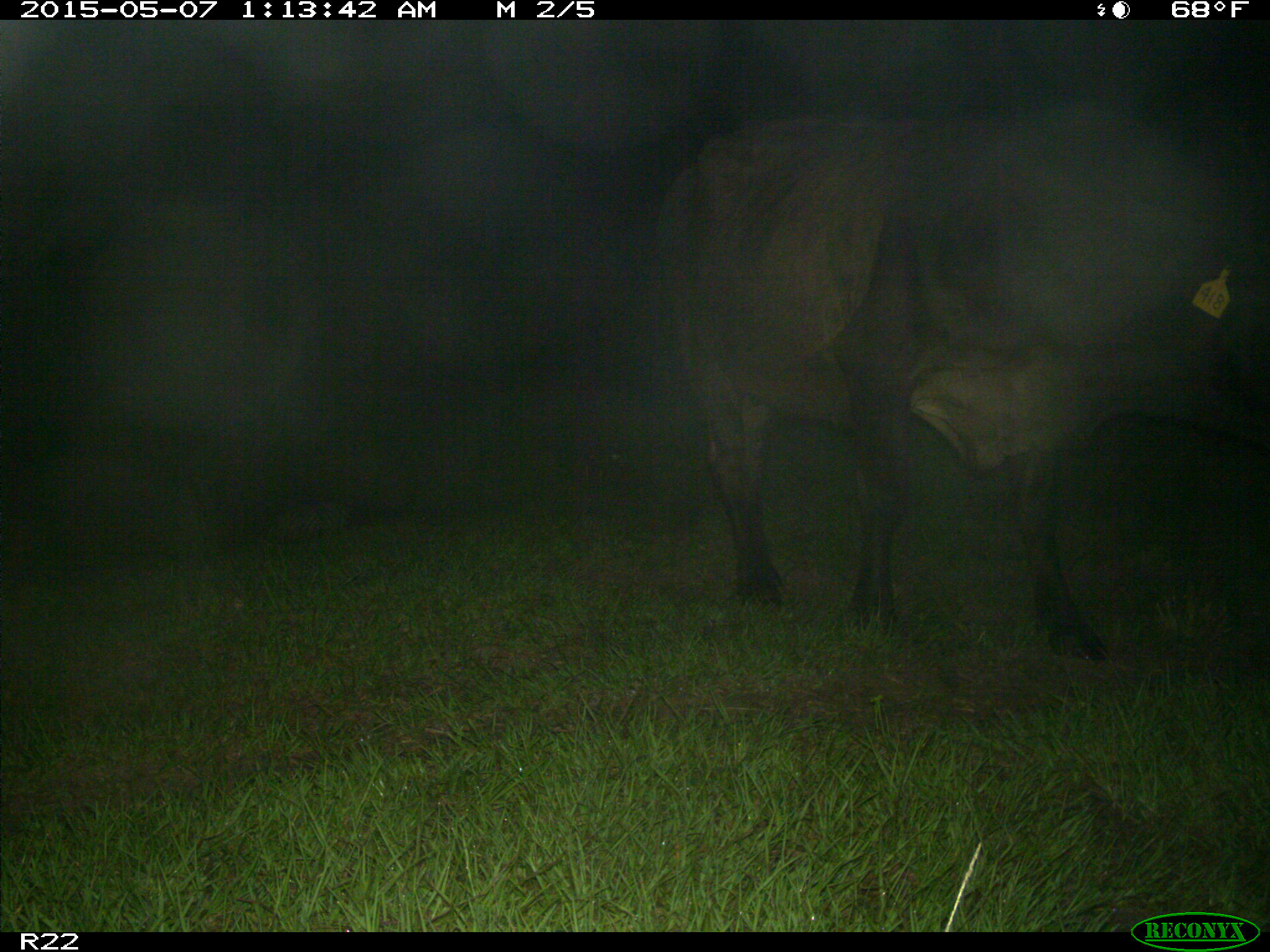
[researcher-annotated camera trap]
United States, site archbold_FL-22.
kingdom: Animalia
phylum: Chordata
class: Mammalia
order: Artiodactyla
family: Bovidae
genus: Bos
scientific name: Bos taurus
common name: domestic cow